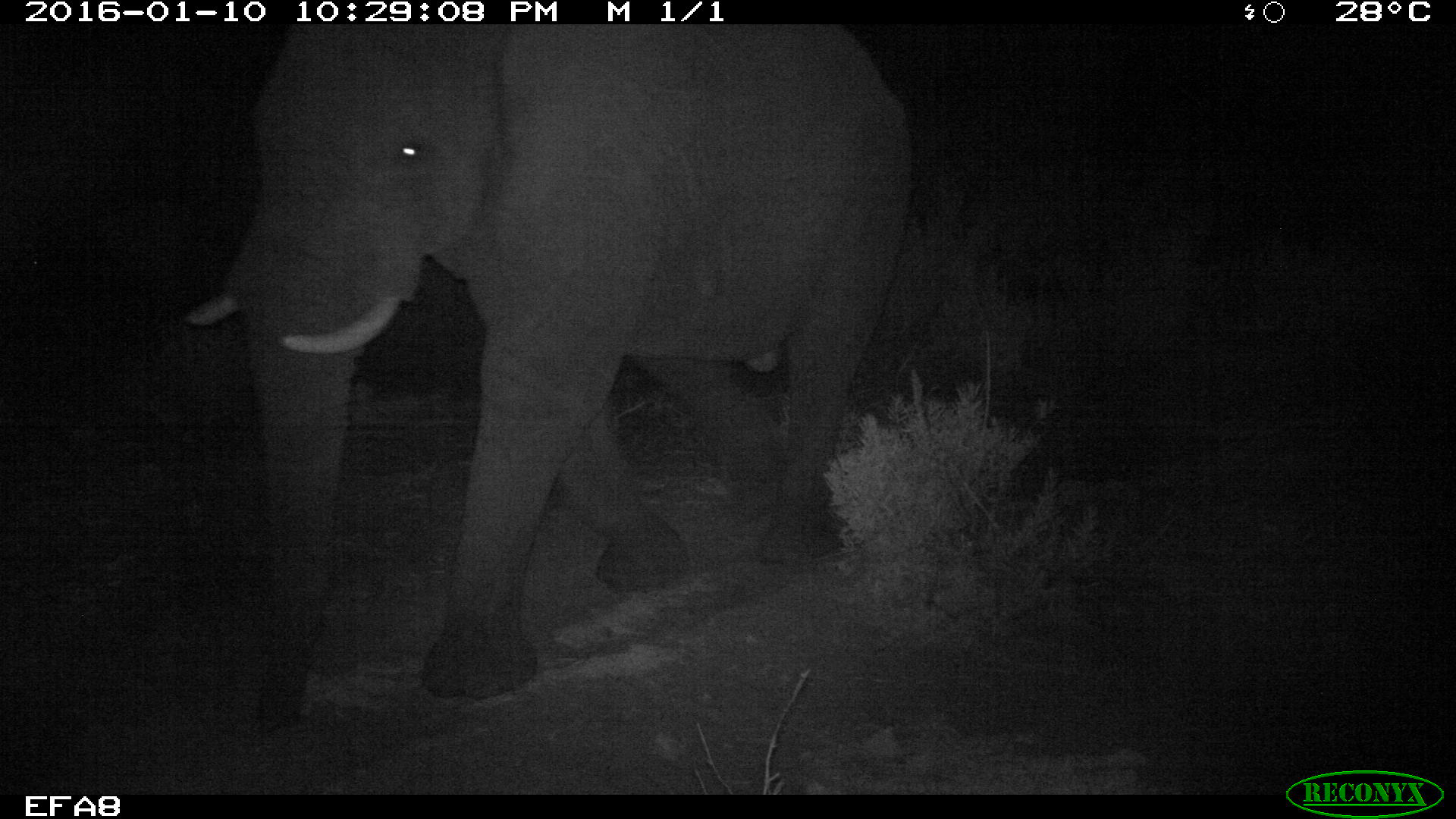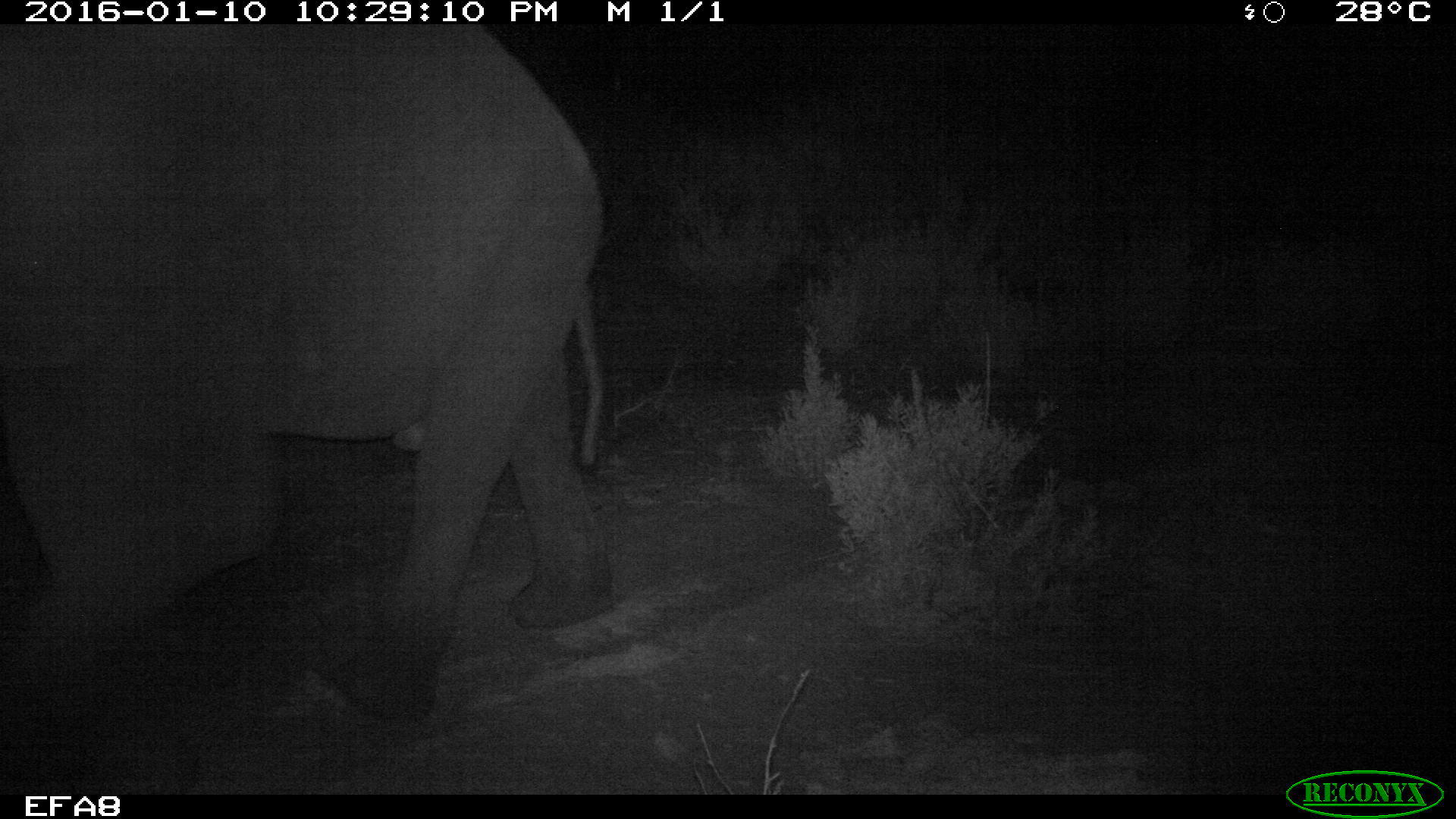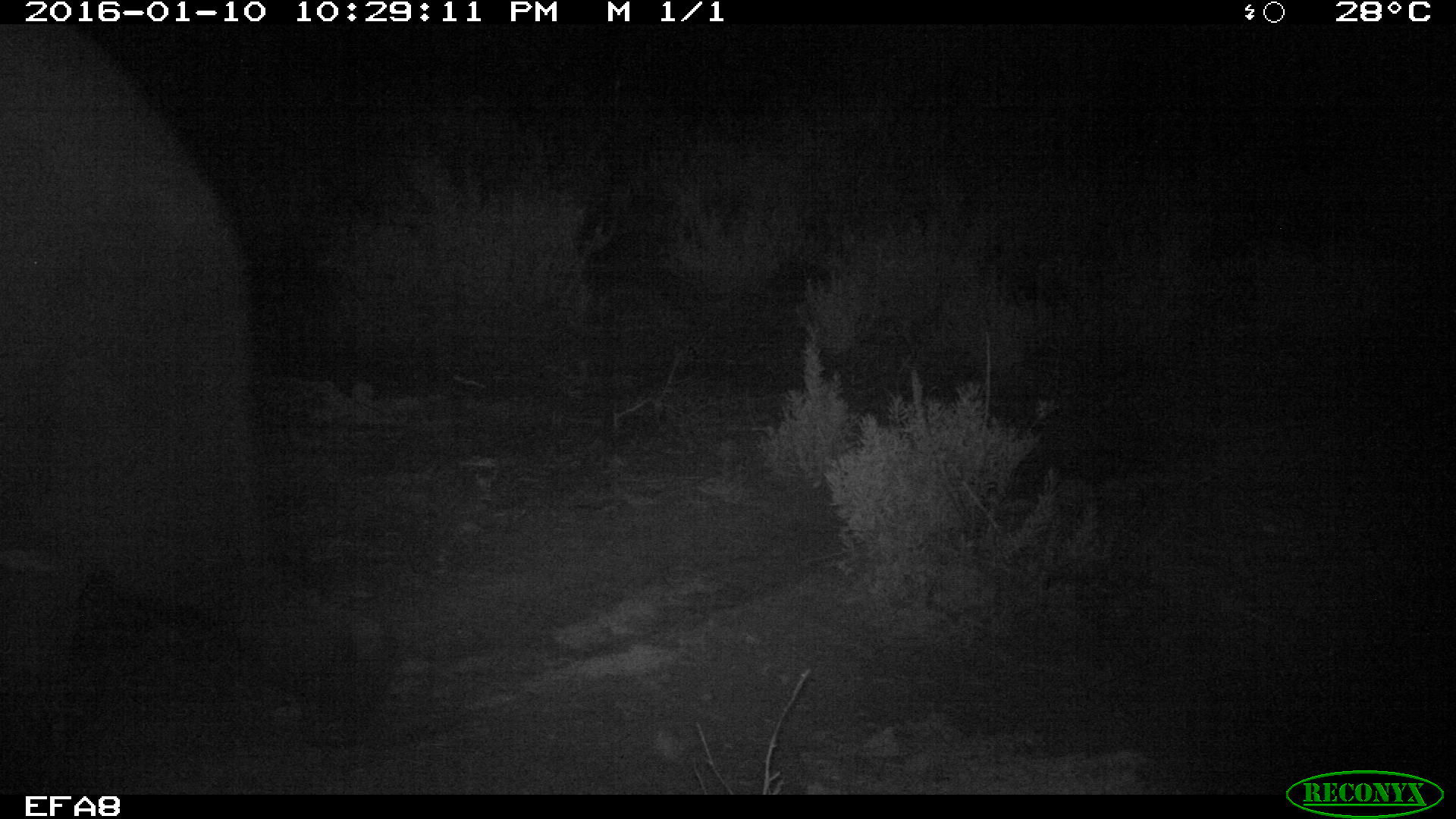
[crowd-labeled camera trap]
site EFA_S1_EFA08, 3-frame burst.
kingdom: Animalia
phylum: Chordata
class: Mammalia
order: Proboscidea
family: Elephantidae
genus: Loxodonta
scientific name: Loxodonta africana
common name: african bush elephant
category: elephant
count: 1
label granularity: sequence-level